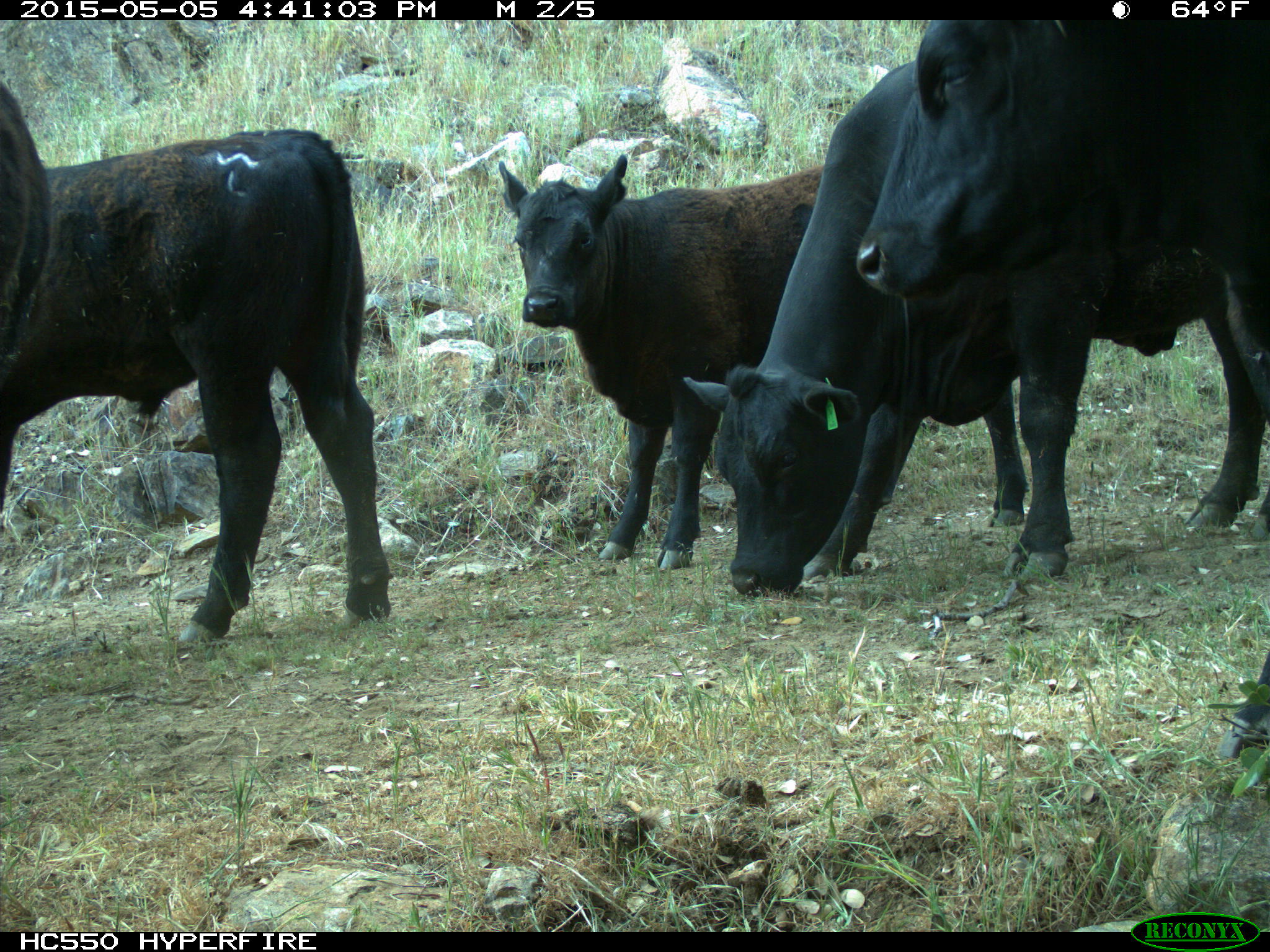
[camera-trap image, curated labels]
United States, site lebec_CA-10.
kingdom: Animalia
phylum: Chordata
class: Mammalia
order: Artiodactyla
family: Bovidae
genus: Bos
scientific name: Bos taurus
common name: domestic cow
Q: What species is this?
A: Bos taurus (domestic cow).